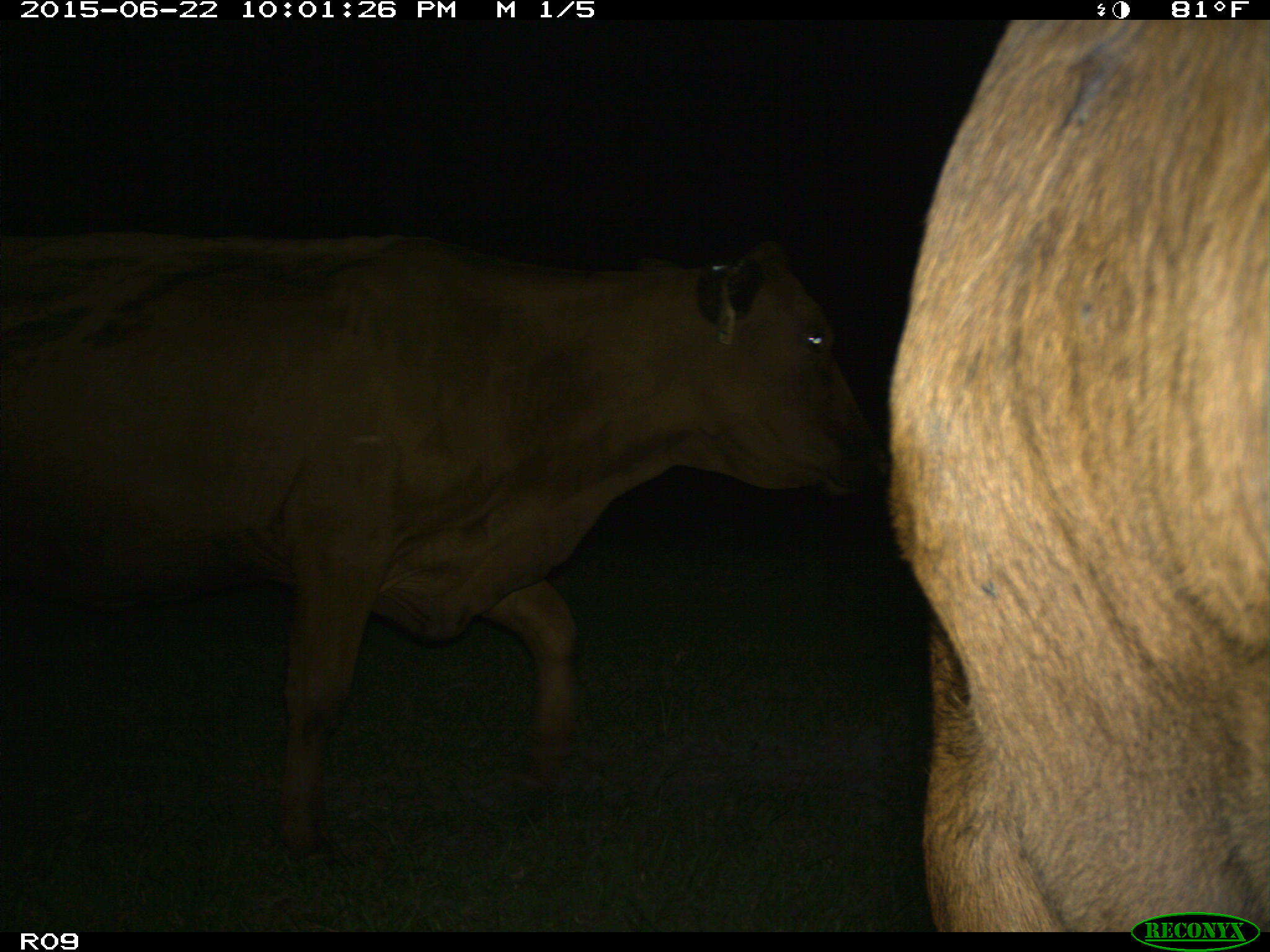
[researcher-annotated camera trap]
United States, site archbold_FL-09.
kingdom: Animalia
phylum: Chordata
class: Mammalia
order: Artiodactyla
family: Bovidae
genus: Bos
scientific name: Bos taurus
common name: domestic cow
Bos taurus (domestic cow).